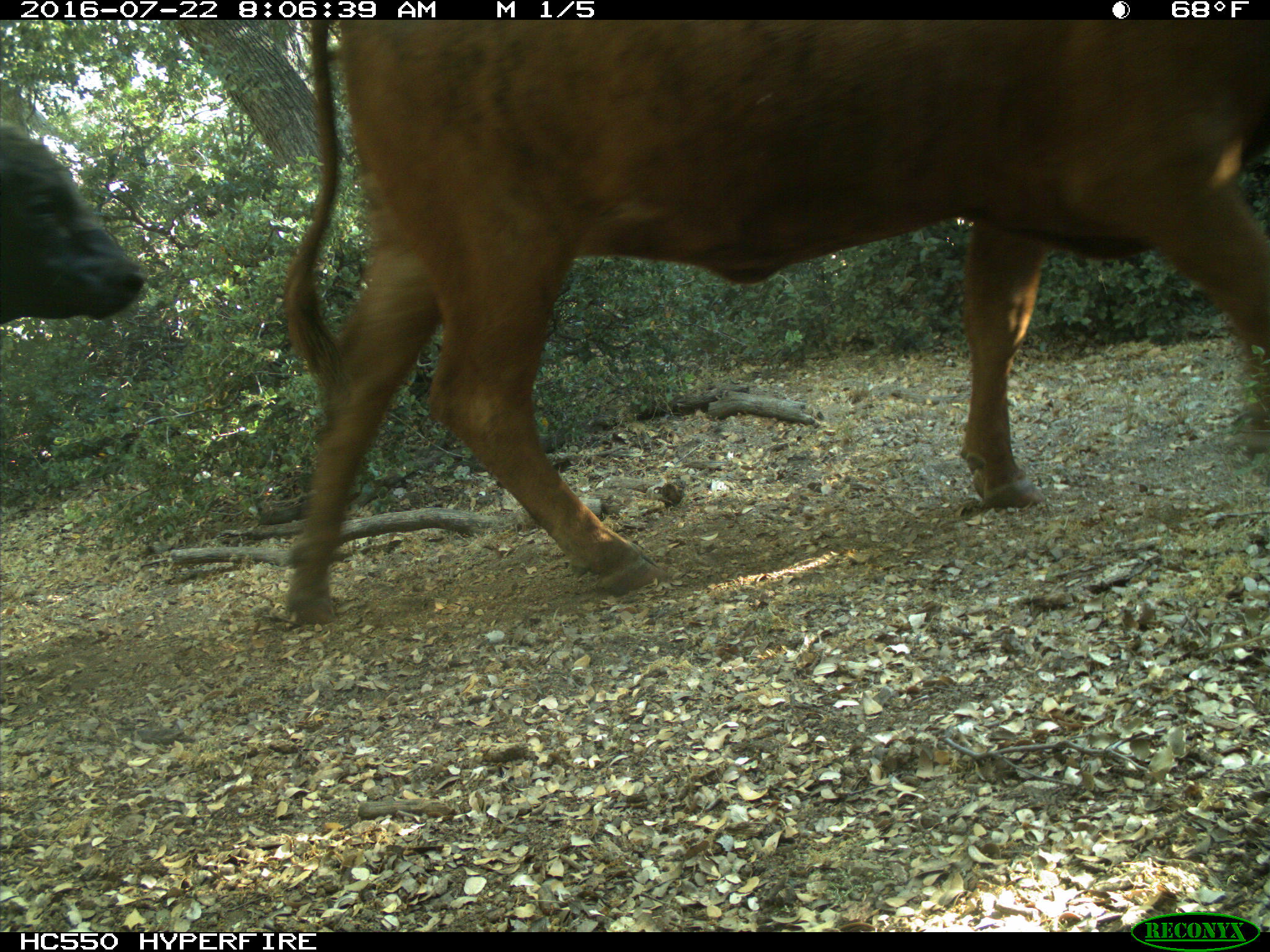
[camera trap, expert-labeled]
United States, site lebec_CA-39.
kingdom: Animalia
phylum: Chordata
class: Mammalia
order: Artiodactyla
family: Bovidae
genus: Bos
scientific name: Bos taurus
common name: domestic cow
Bos taurus (domestic cow).